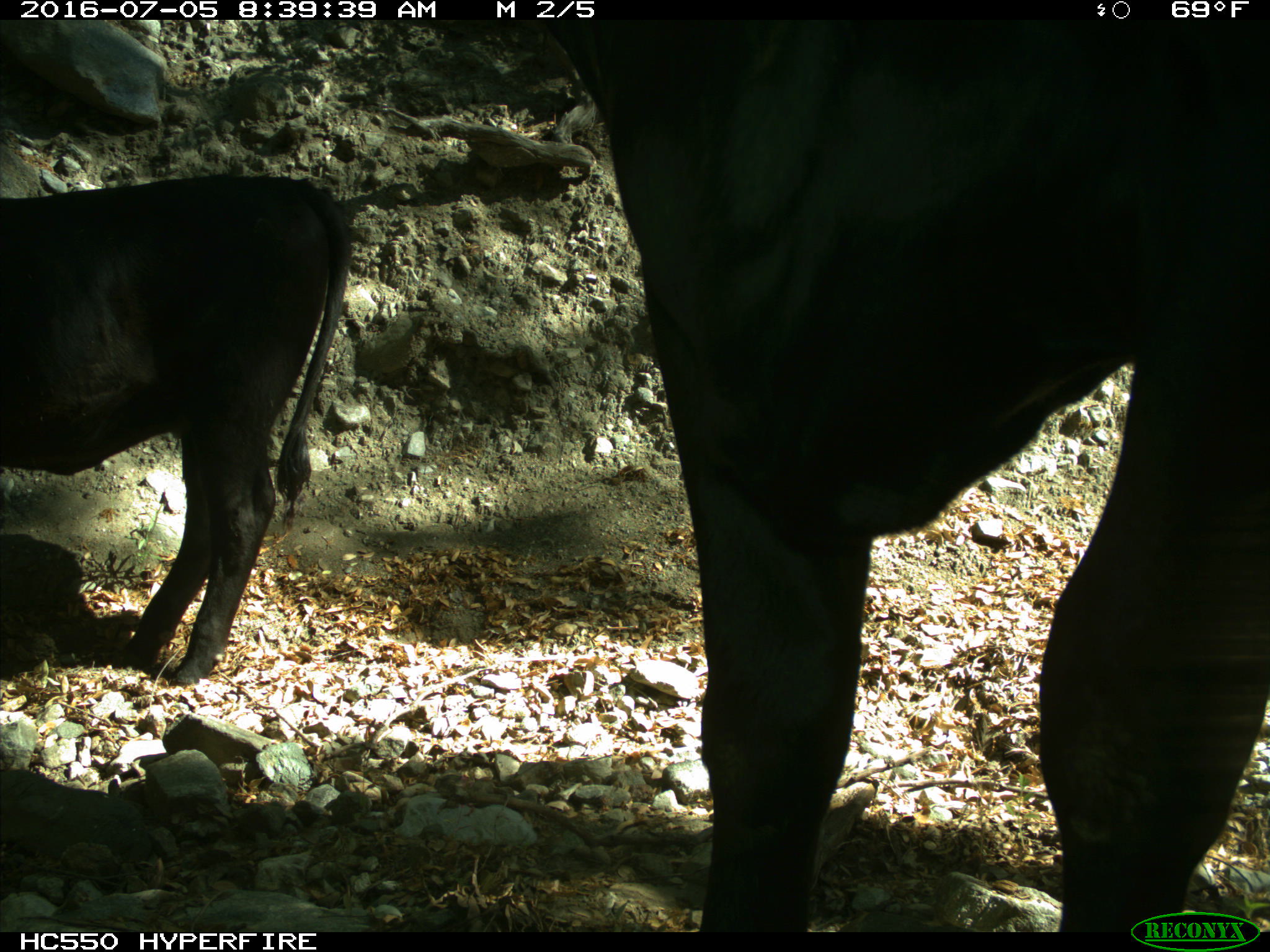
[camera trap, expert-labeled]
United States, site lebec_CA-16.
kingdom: Animalia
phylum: Chordata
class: Mammalia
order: Artiodactyla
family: Bovidae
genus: Bos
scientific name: Bos taurus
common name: domestic cow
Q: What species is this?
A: Bos taurus (domestic cow).